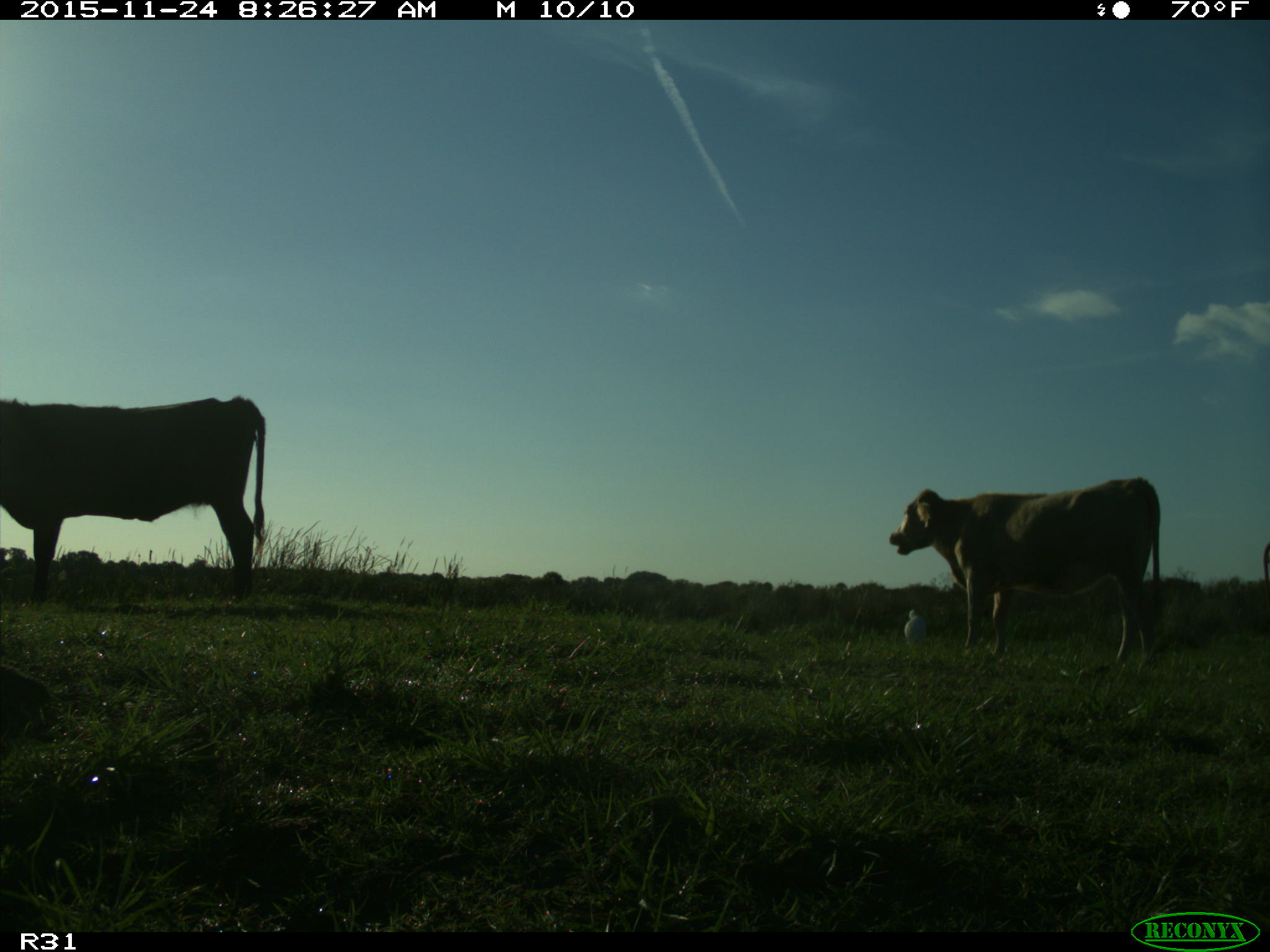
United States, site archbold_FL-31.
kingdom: Animalia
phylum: Chordata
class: Mammalia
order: Artiodactyla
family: Bovidae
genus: Bos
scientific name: Bos taurus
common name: domestic cow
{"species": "Bos taurus (domestic cow)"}